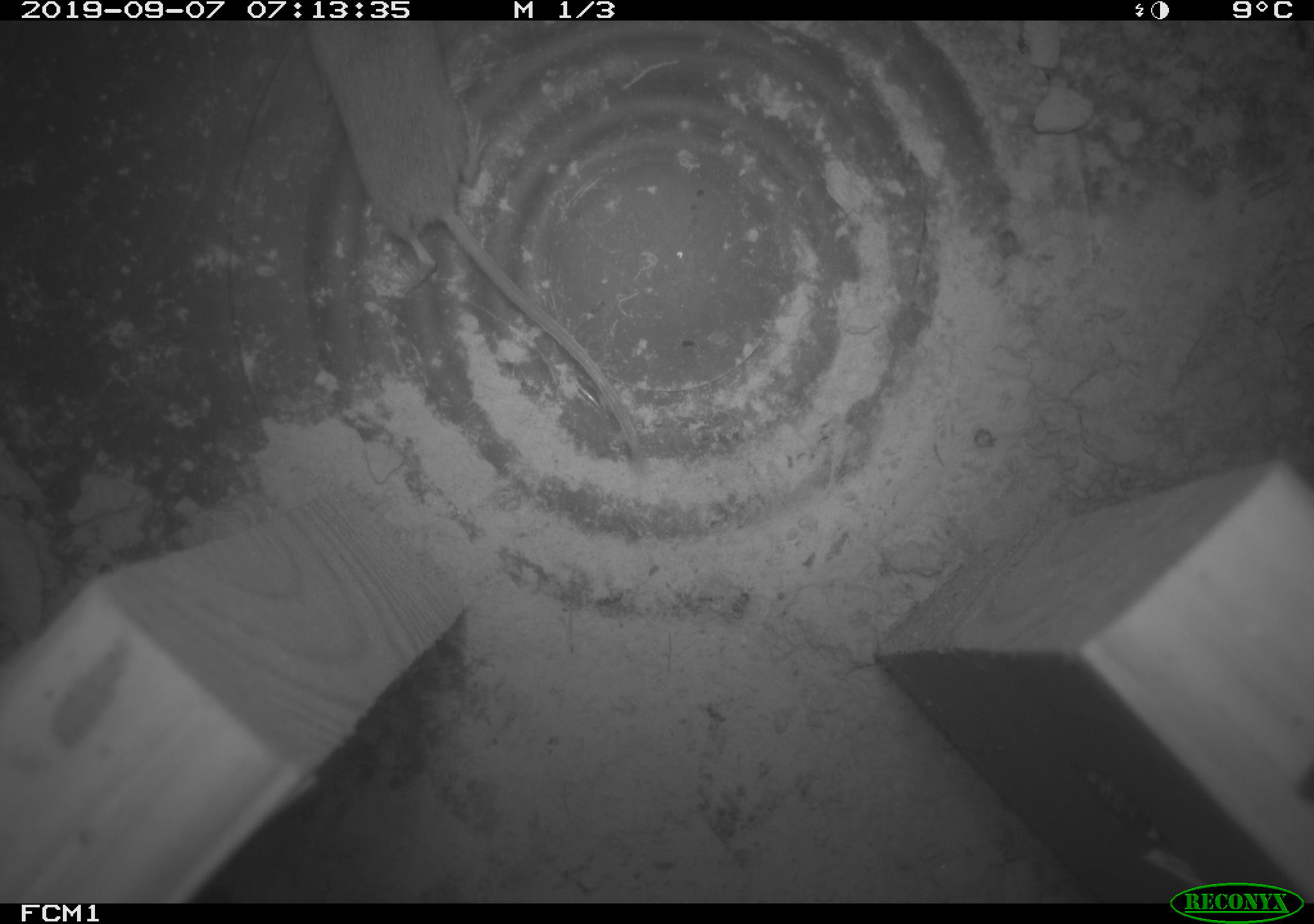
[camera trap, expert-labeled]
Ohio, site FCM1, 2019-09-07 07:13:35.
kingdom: Animalia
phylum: Chordata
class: Mammalia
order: Eulipotyphla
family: Soricidae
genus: Sorex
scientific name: Sorex cinereus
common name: masked shrew